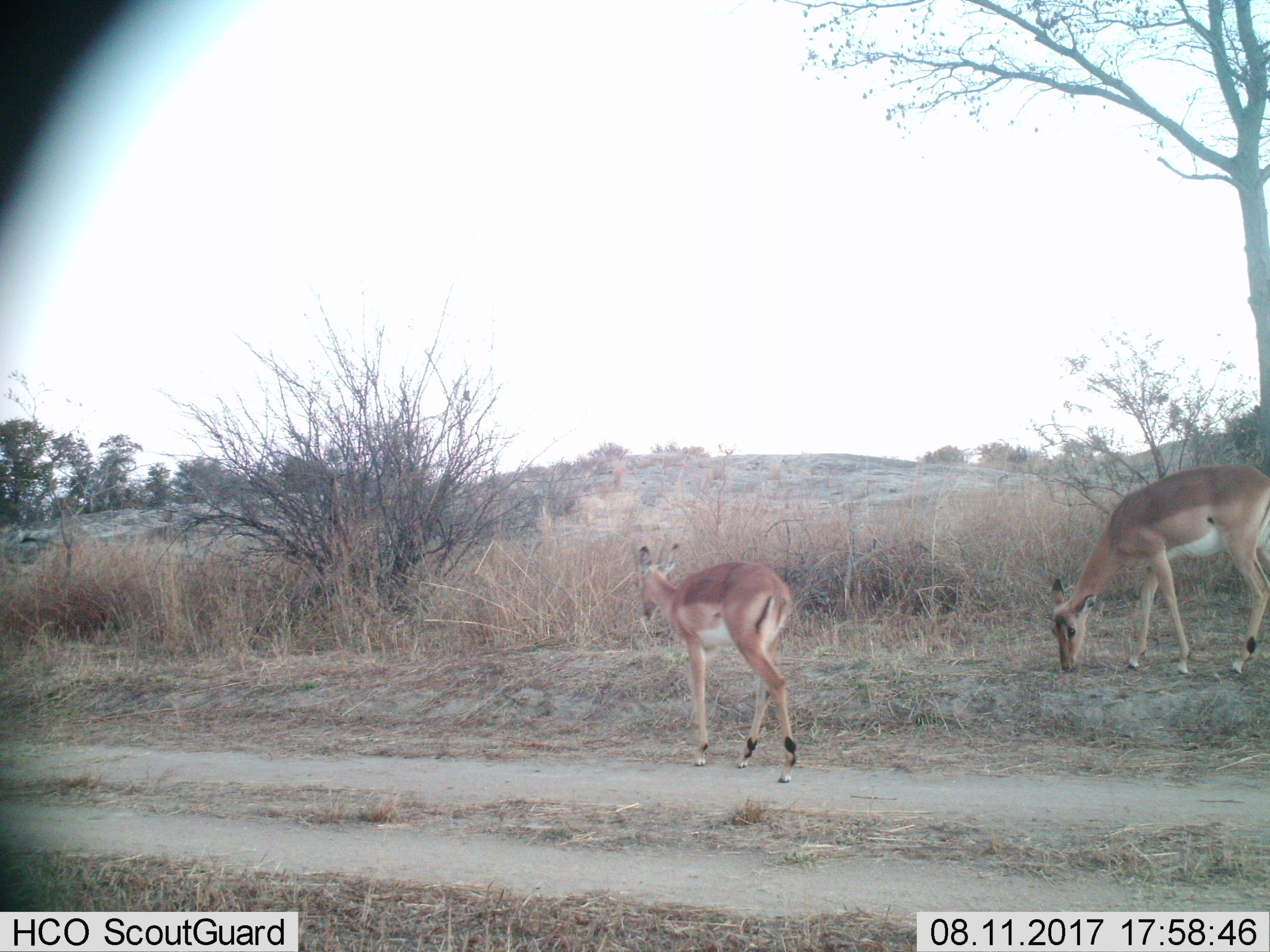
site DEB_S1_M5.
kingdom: Animalia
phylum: Chordata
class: Mammalia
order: Artiodactyla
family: Bovidae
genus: Aepyceros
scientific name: Aepyceros melampus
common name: impala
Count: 2.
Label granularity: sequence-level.